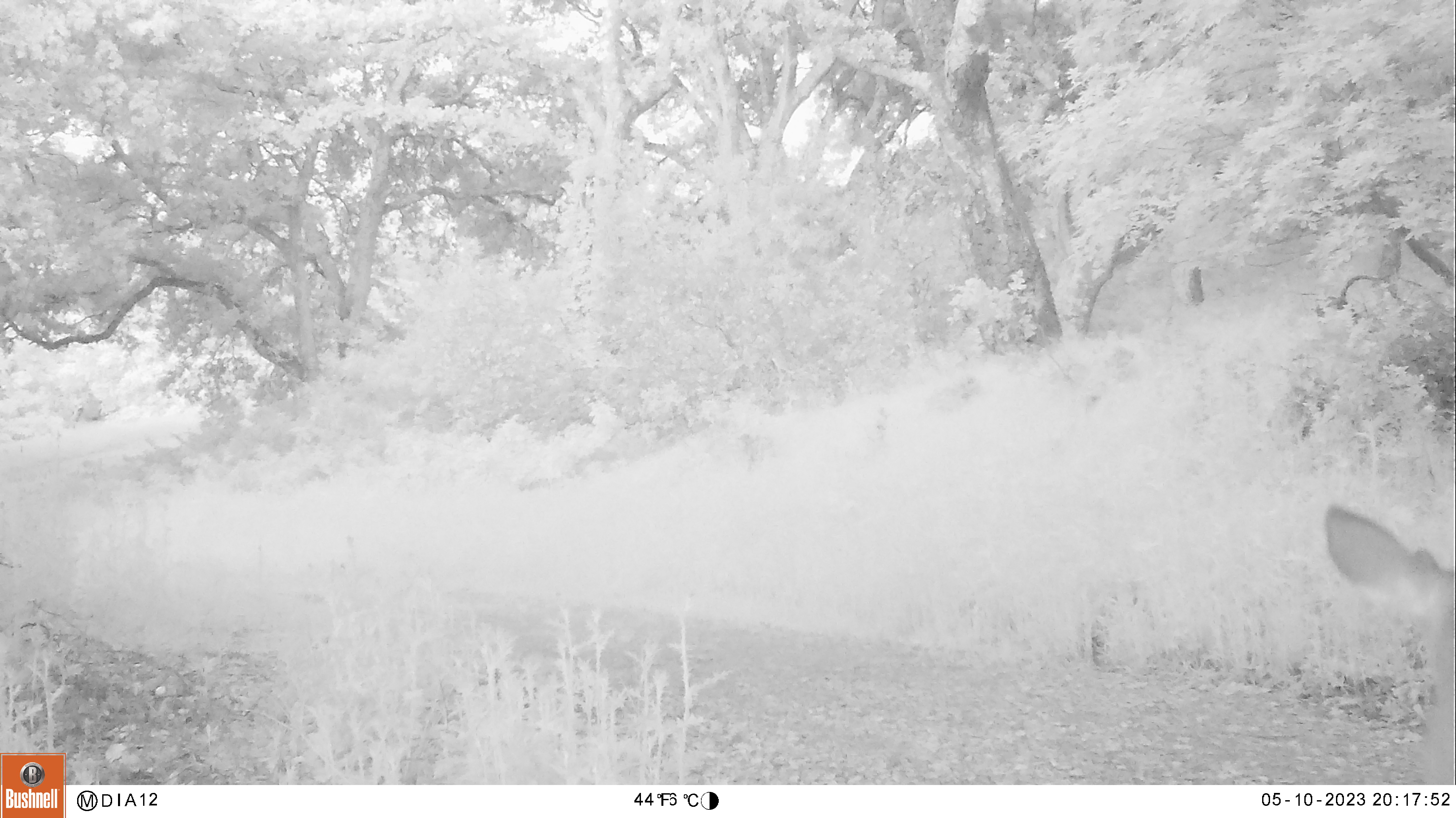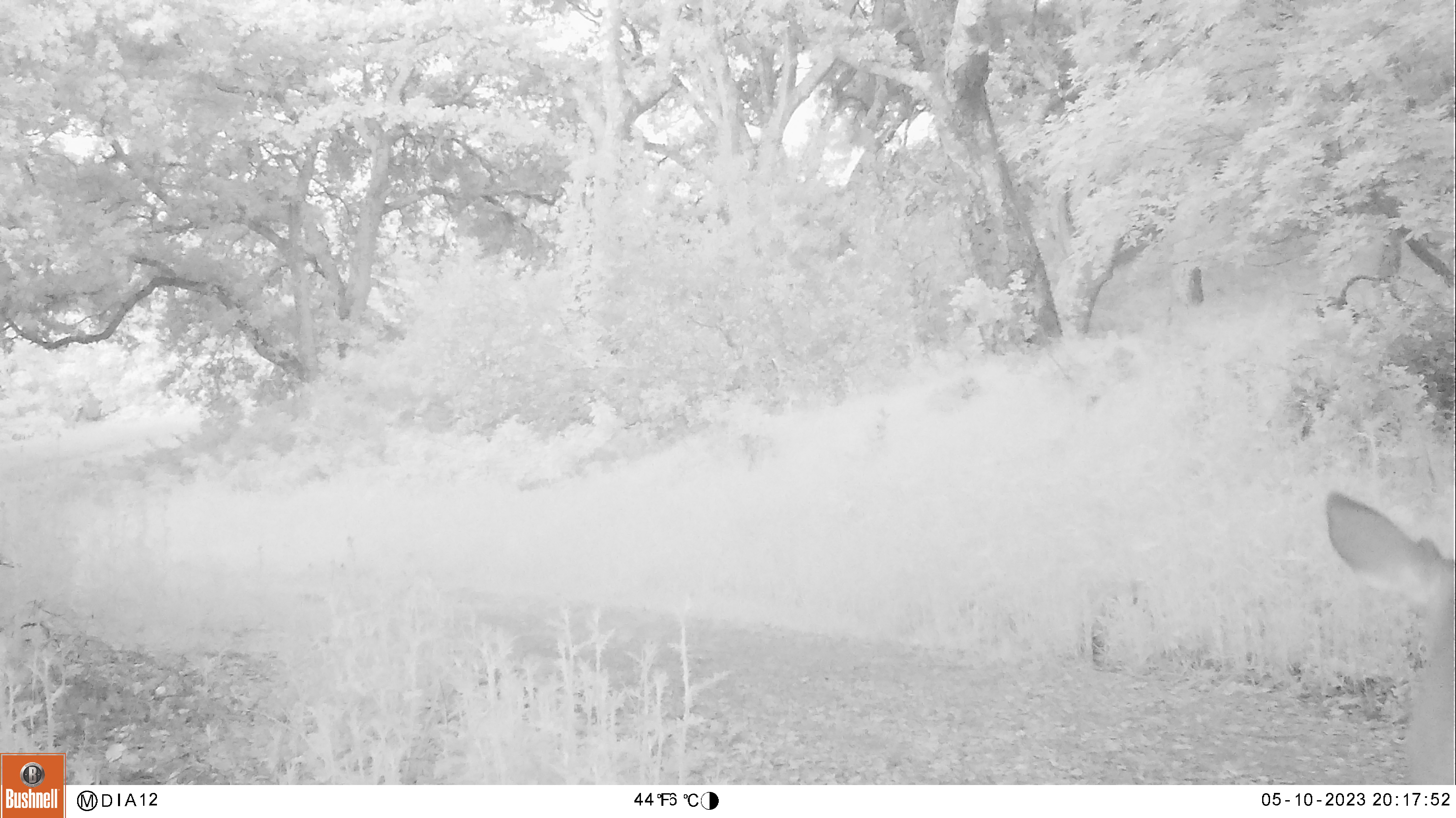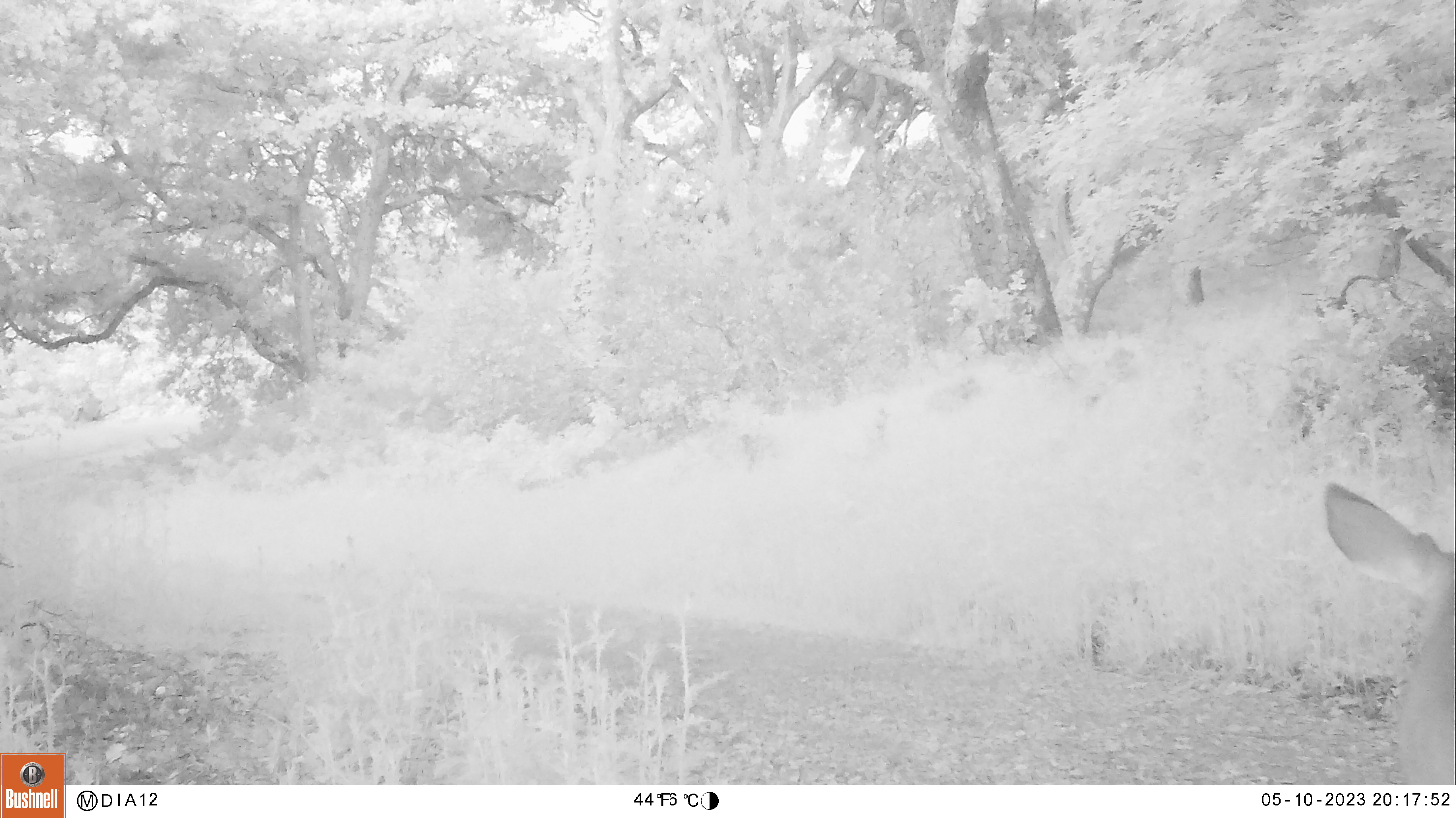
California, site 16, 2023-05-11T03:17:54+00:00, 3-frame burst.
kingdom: Animalia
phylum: Chordata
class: Mammalia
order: Artiodactyla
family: Cervidae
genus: Odocoileus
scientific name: Odocoileus hemionus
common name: mule deer